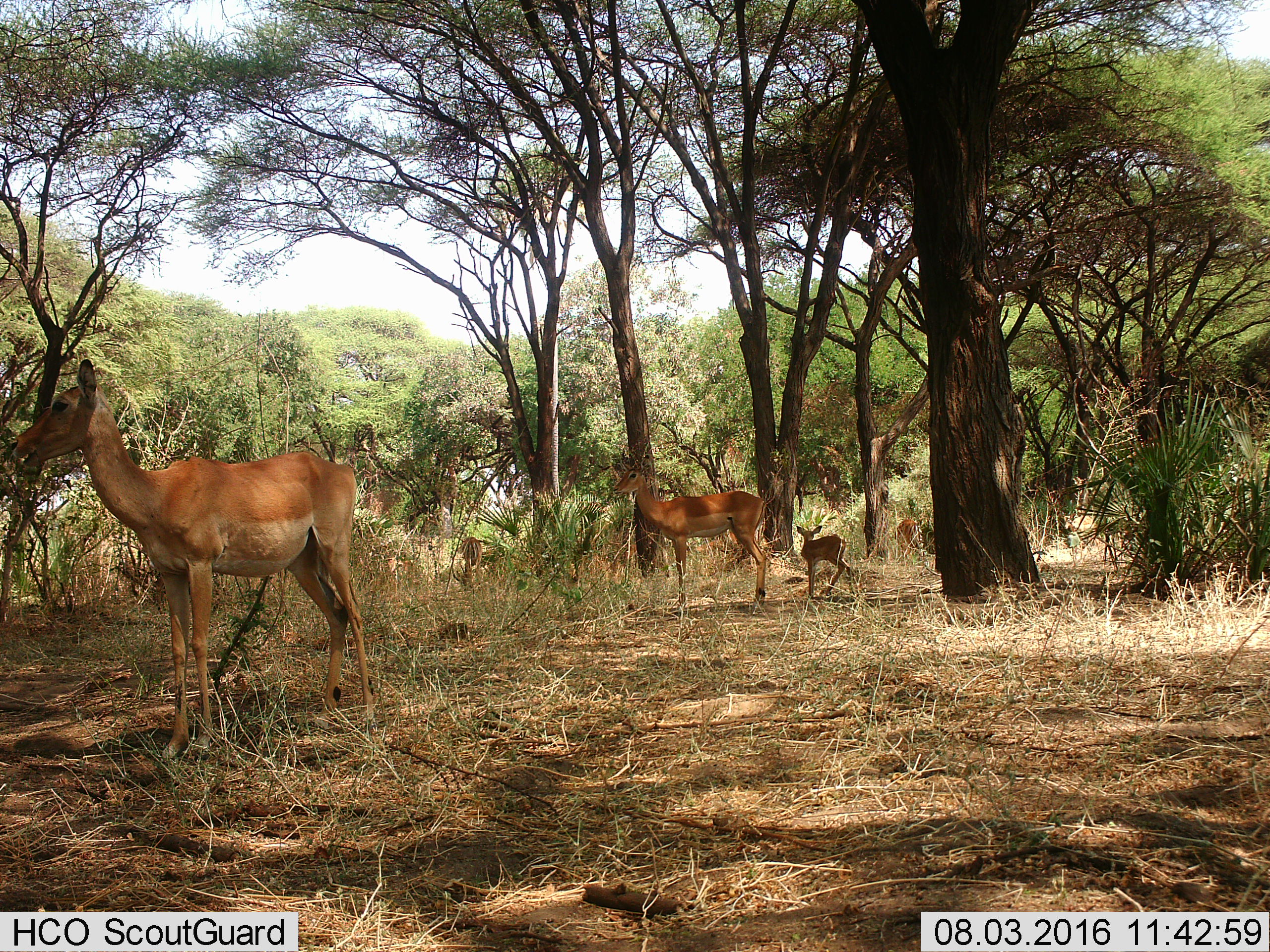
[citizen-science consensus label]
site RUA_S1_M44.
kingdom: Animalia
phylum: Chordata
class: Mammalia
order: Artiodactyla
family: Bovidae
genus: Aepyceros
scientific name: Aepyceros melampus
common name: impala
Impala (Aepyceros melampus), count 5. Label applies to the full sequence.